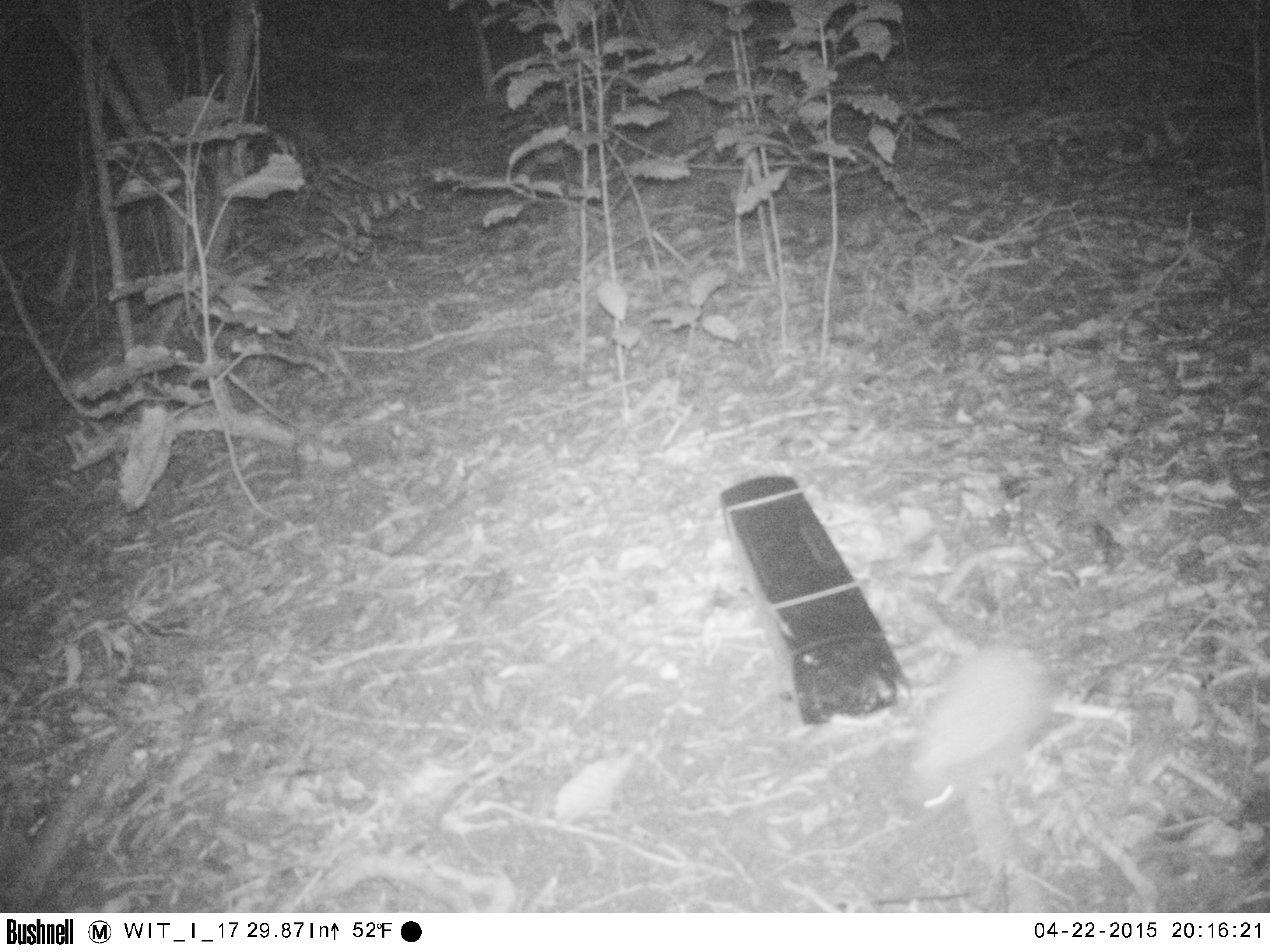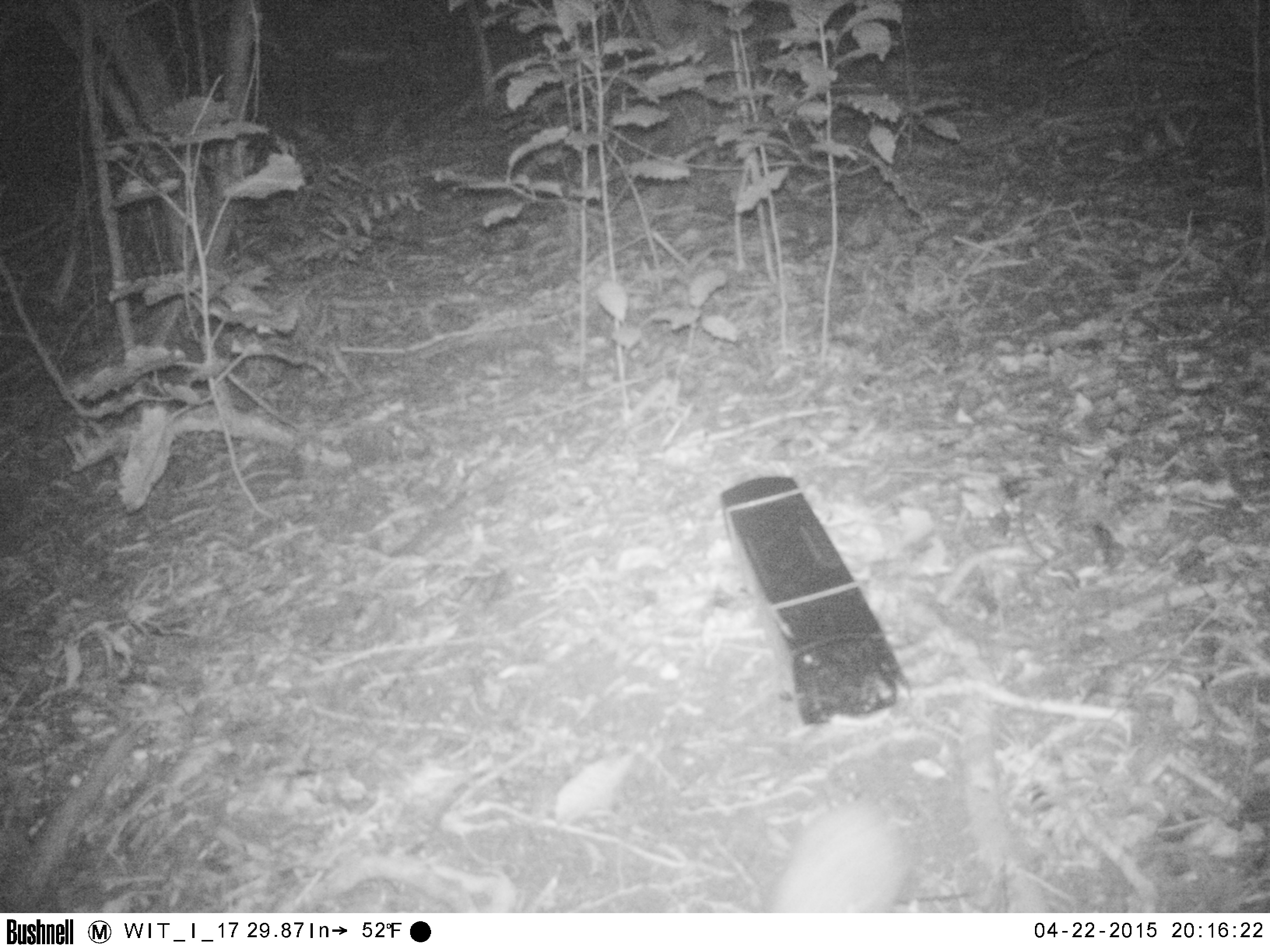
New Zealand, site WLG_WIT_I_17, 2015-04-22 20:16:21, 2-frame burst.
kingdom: Animalia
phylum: Chordata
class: Mammalia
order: Eulipotyphla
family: Erinaceidae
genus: Erinaceus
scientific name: Erinaceus europaeus europaeus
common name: european hedgehog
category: hedgehog